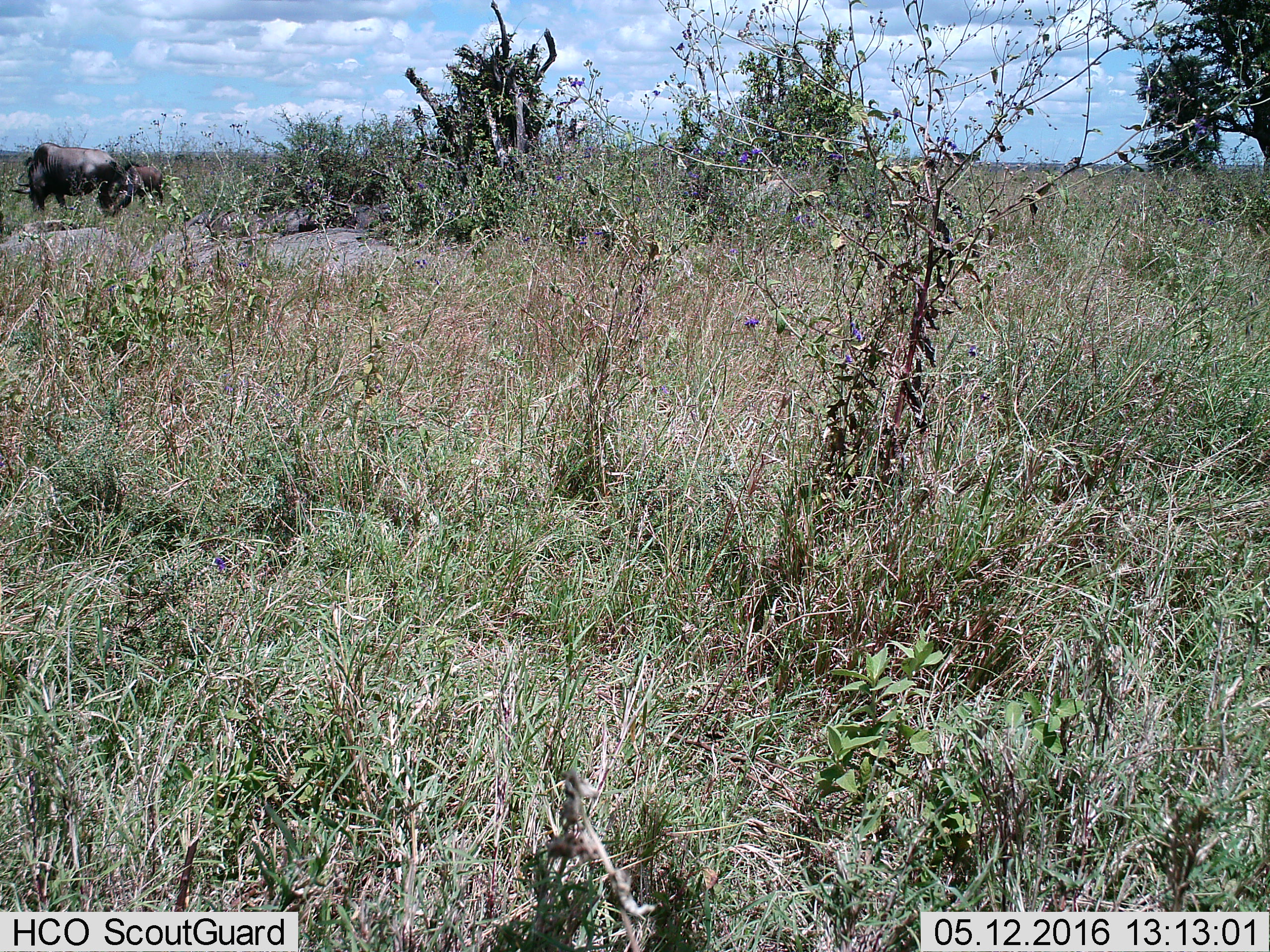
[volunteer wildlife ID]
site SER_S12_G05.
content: unidentified animal